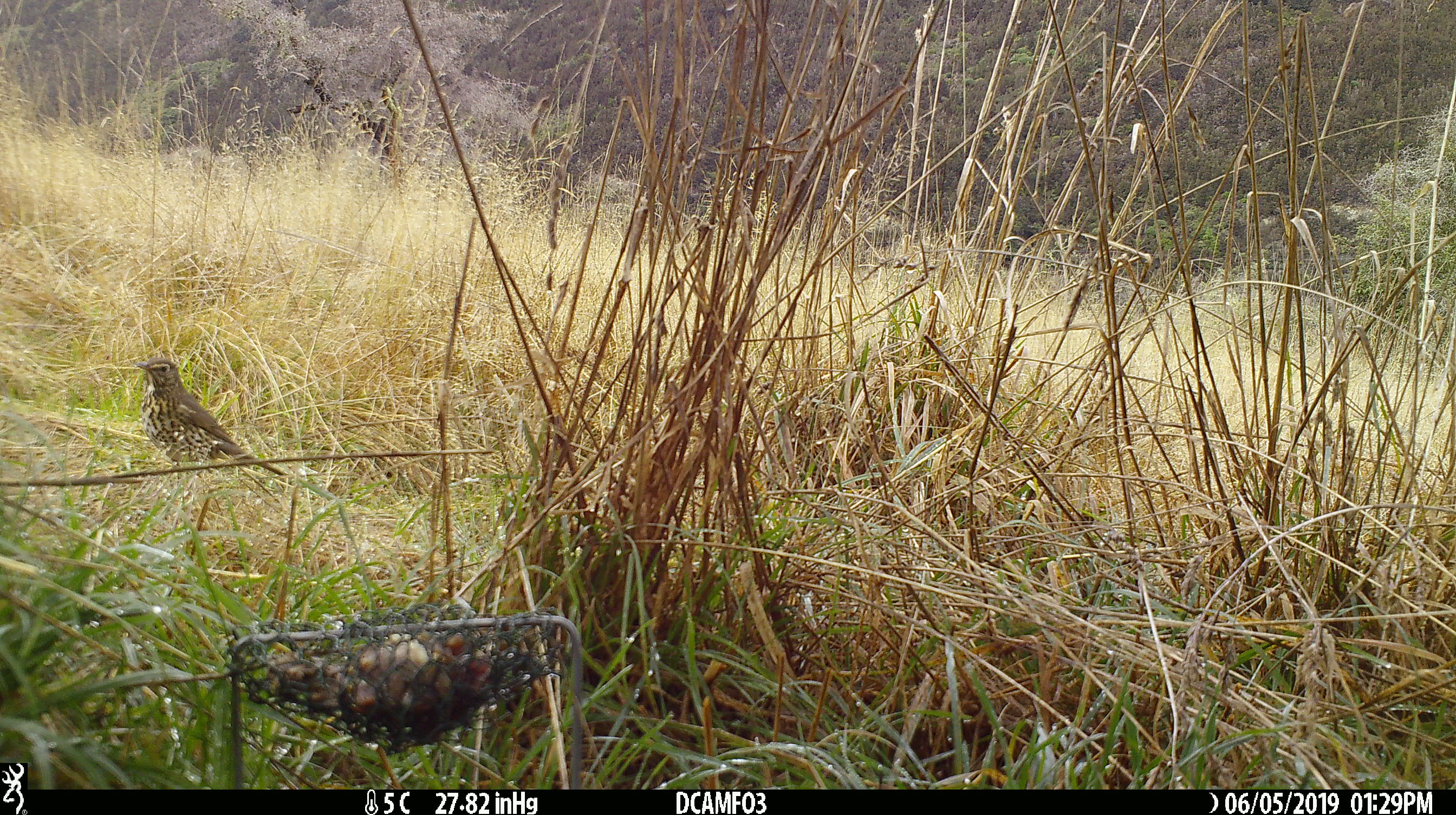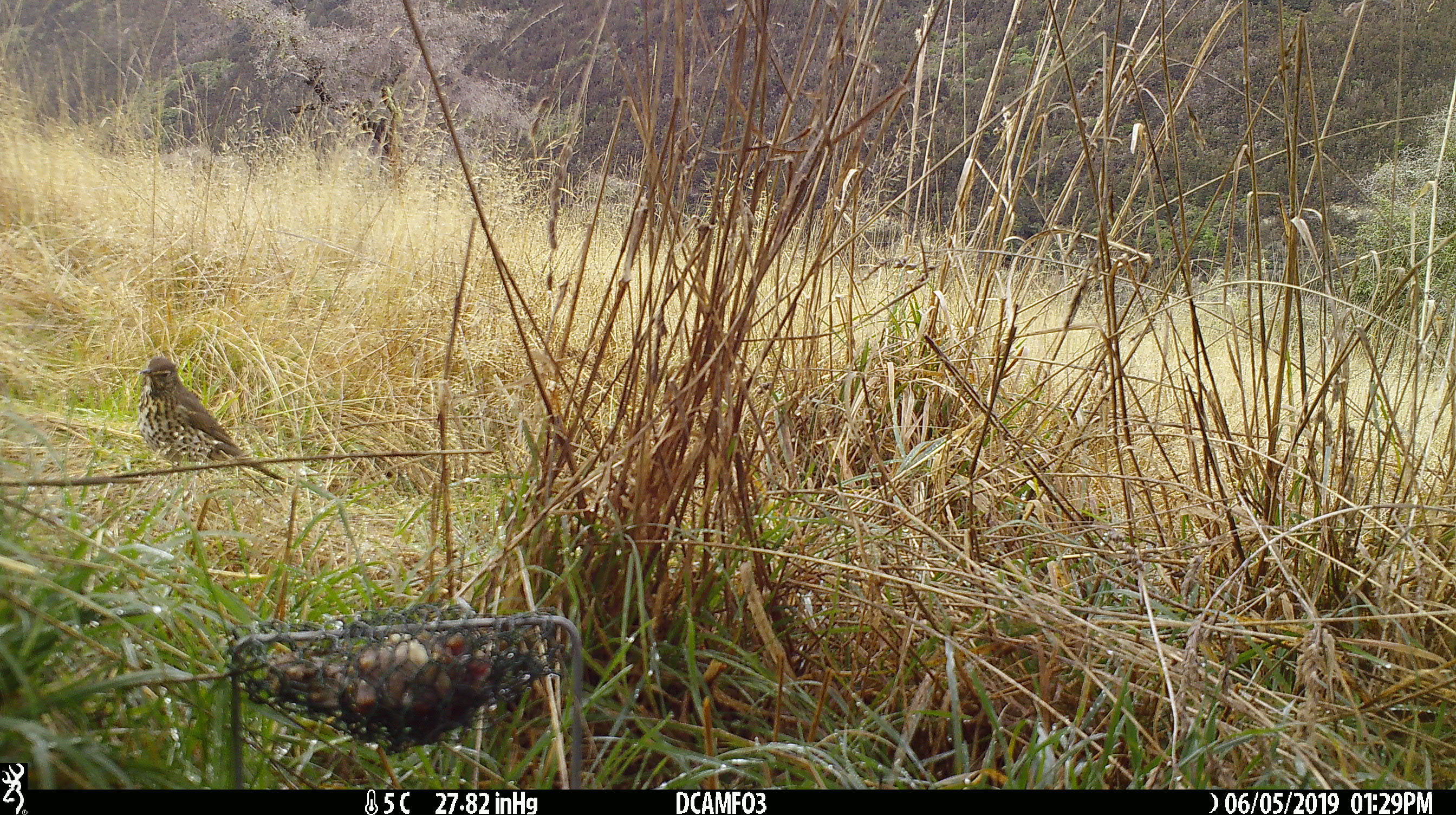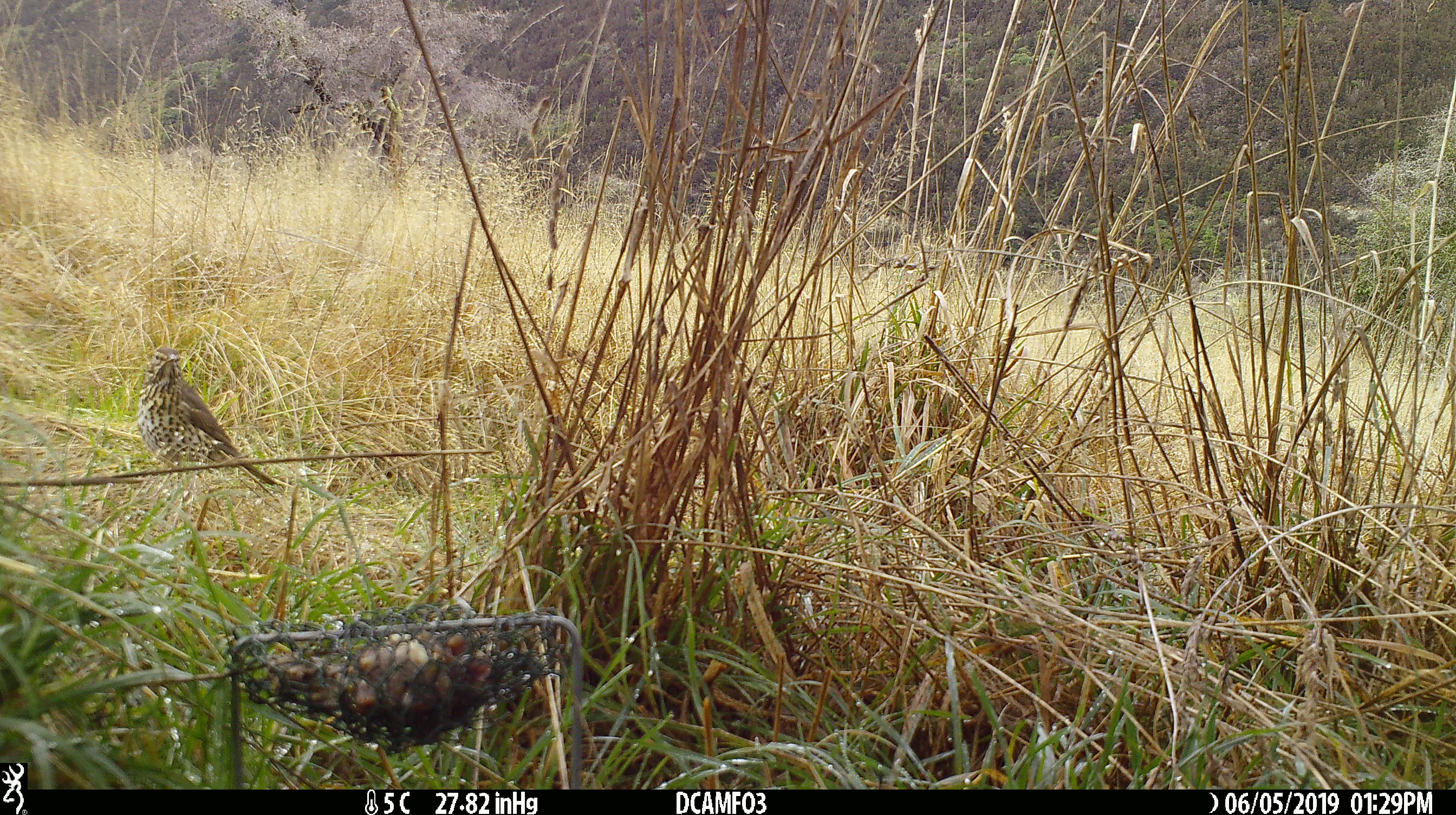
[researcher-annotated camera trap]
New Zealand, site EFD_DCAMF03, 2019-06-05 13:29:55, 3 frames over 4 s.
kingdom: Animalia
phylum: Chordata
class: Aves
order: Passeriformes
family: Turdidae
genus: Turdus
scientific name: Turdus philomelos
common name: song thrush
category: thrush